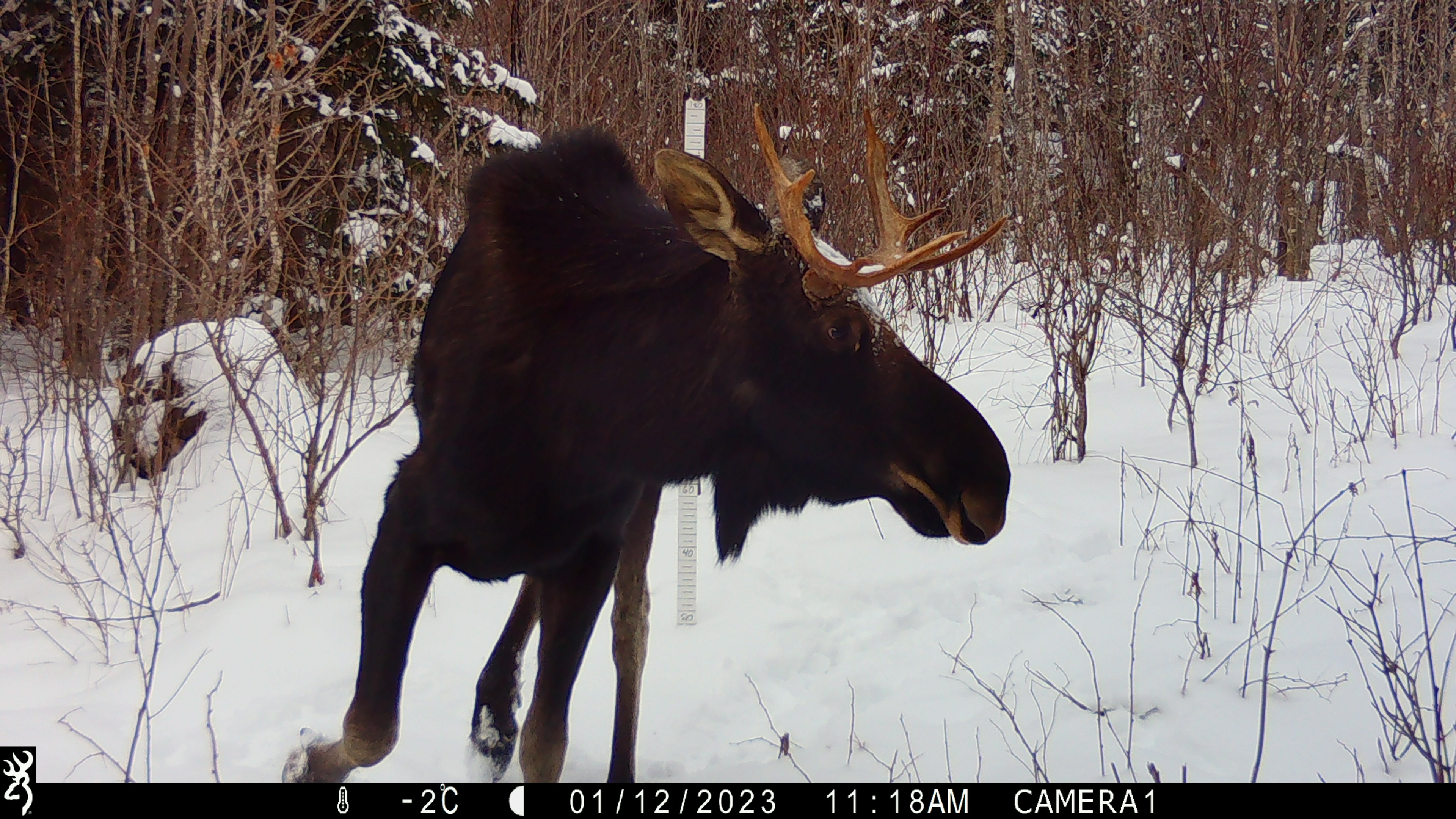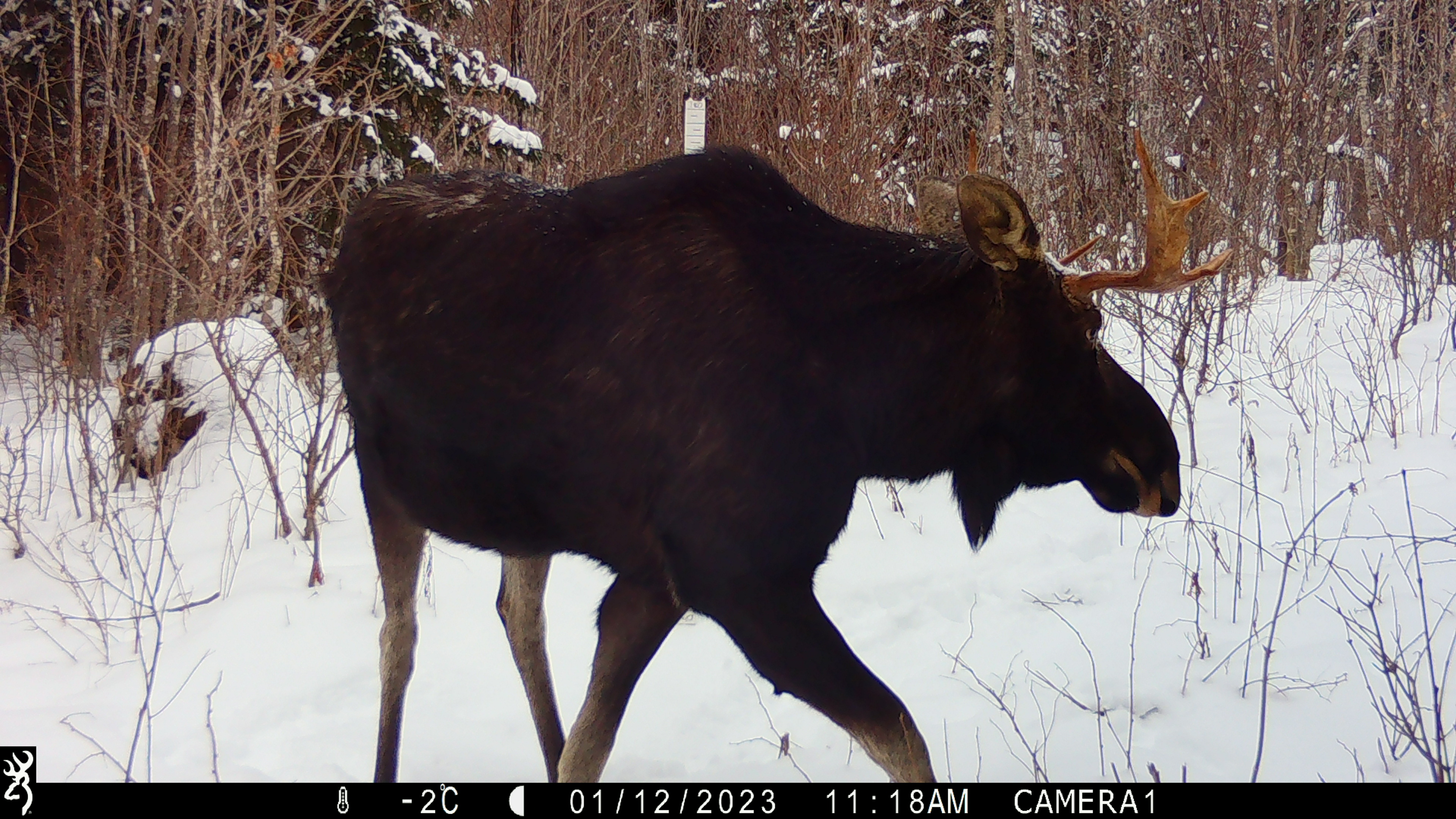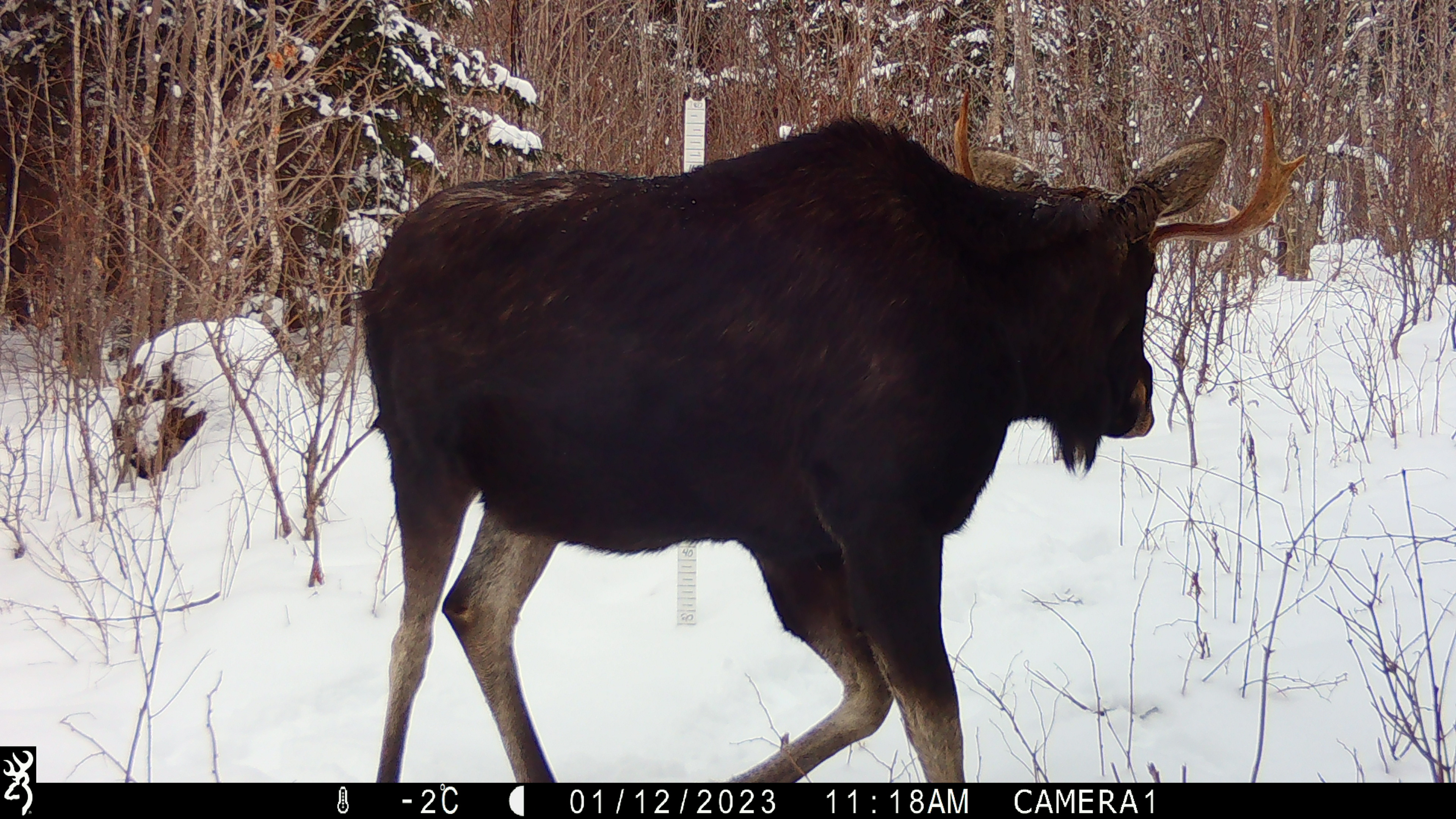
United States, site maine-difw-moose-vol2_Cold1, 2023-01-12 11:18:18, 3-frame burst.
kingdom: Animalia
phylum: Chordata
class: Mammalia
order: Artiodactyla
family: Cervidae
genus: Alces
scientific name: Alces alces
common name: moose